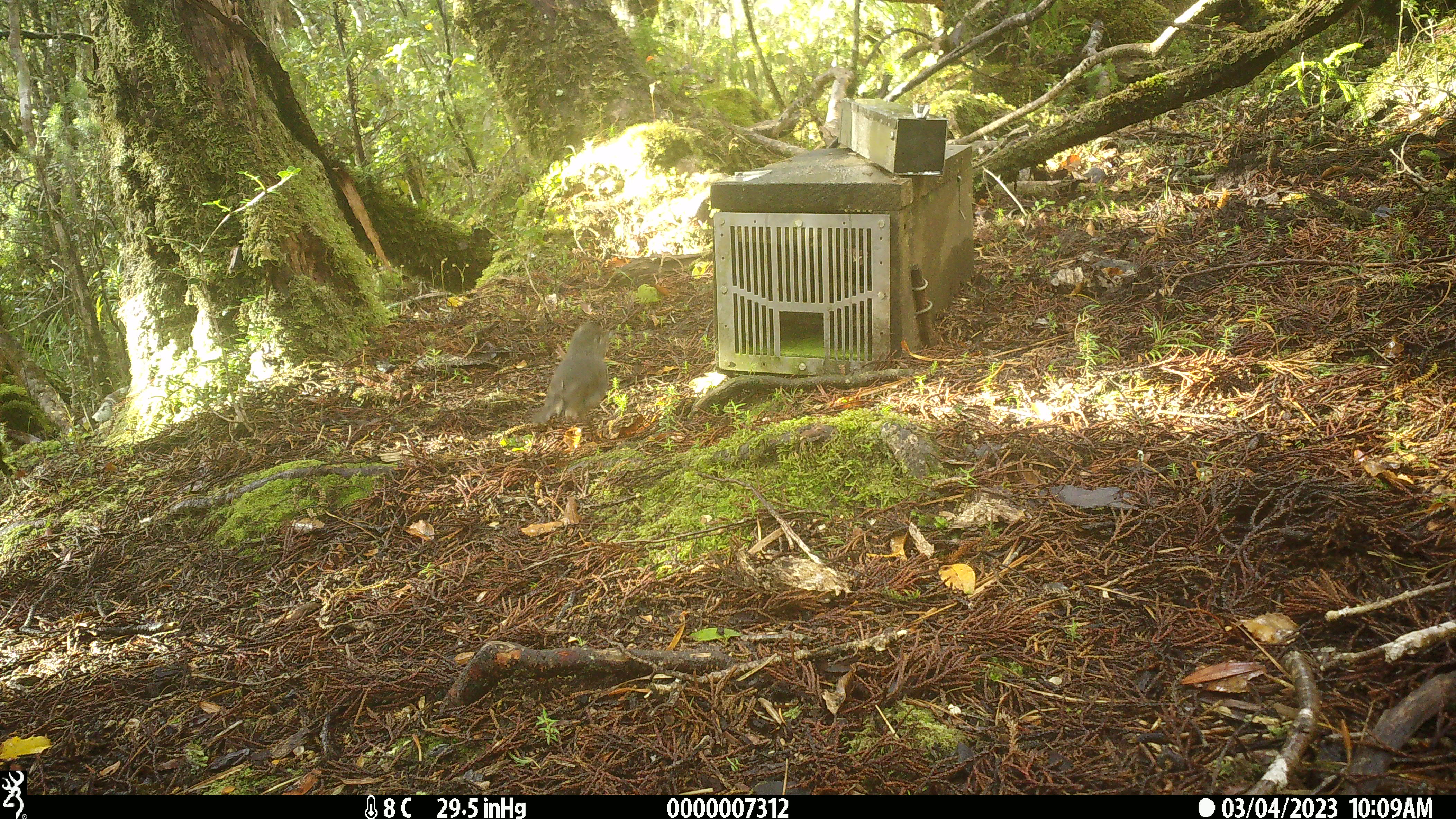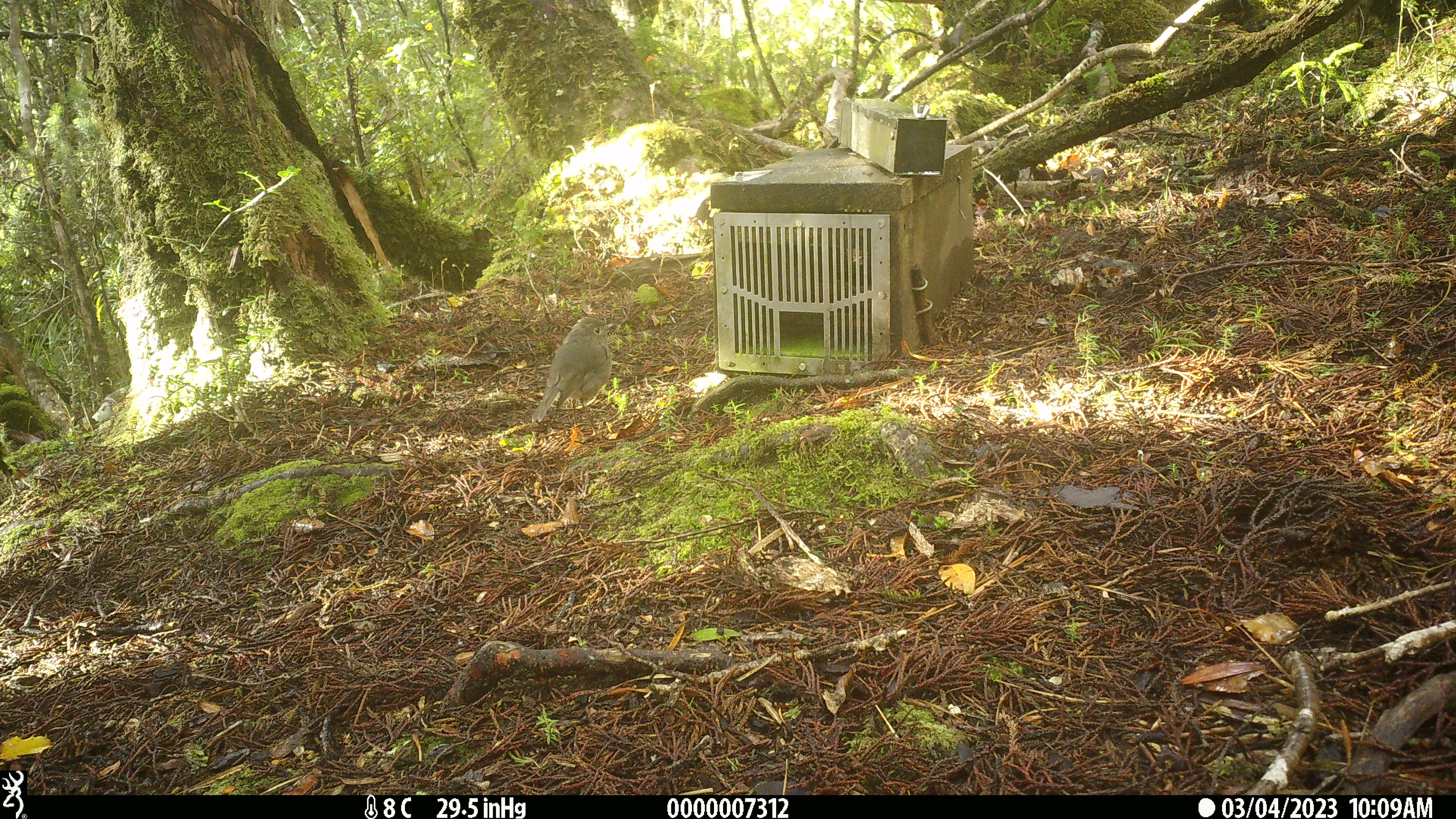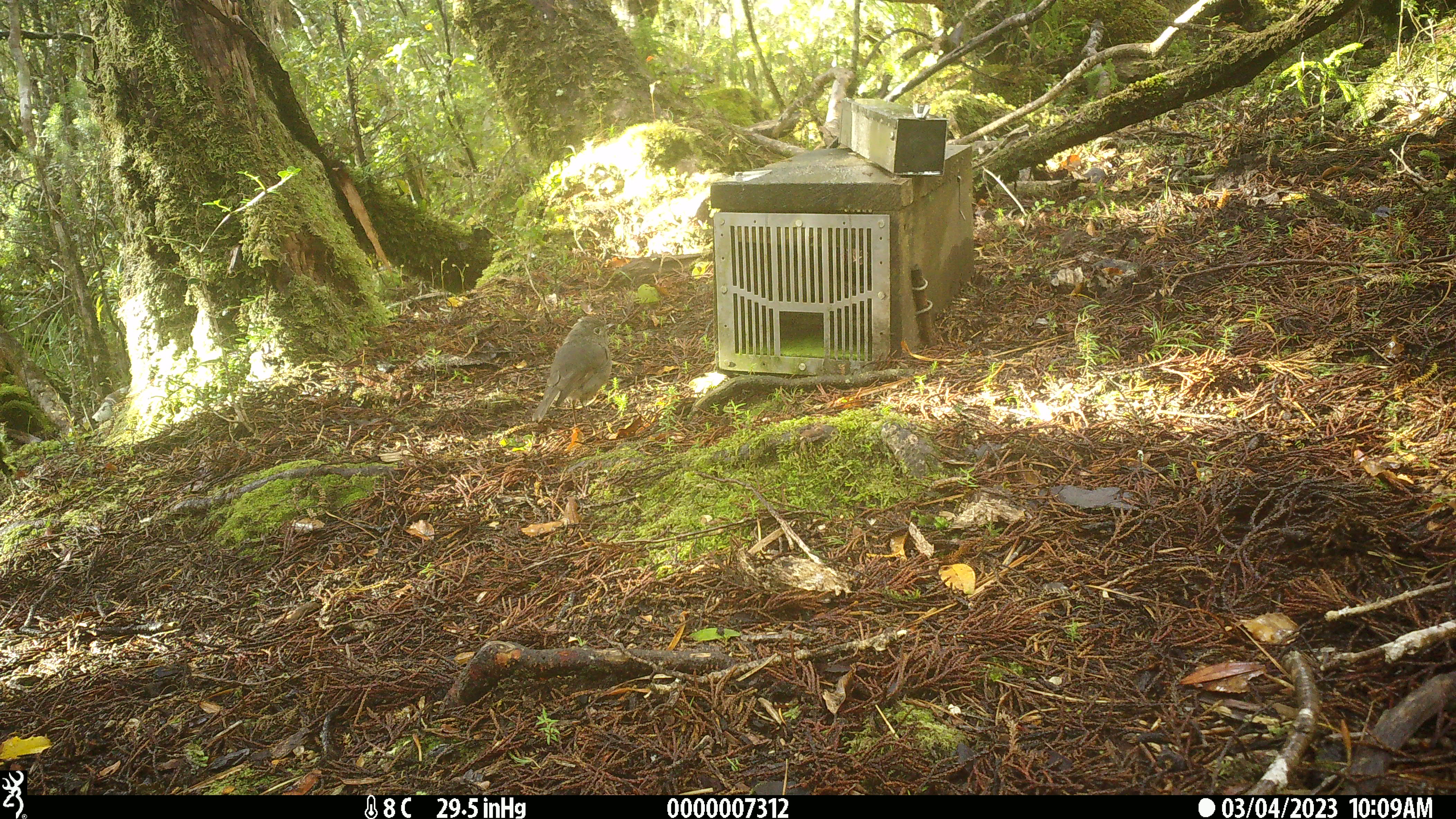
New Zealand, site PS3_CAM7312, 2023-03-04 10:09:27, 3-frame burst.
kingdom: Animalia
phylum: Chordata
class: Aves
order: Passeriformes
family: Petroicidae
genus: Petroica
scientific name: Petroica australis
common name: new zealand robin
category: robin